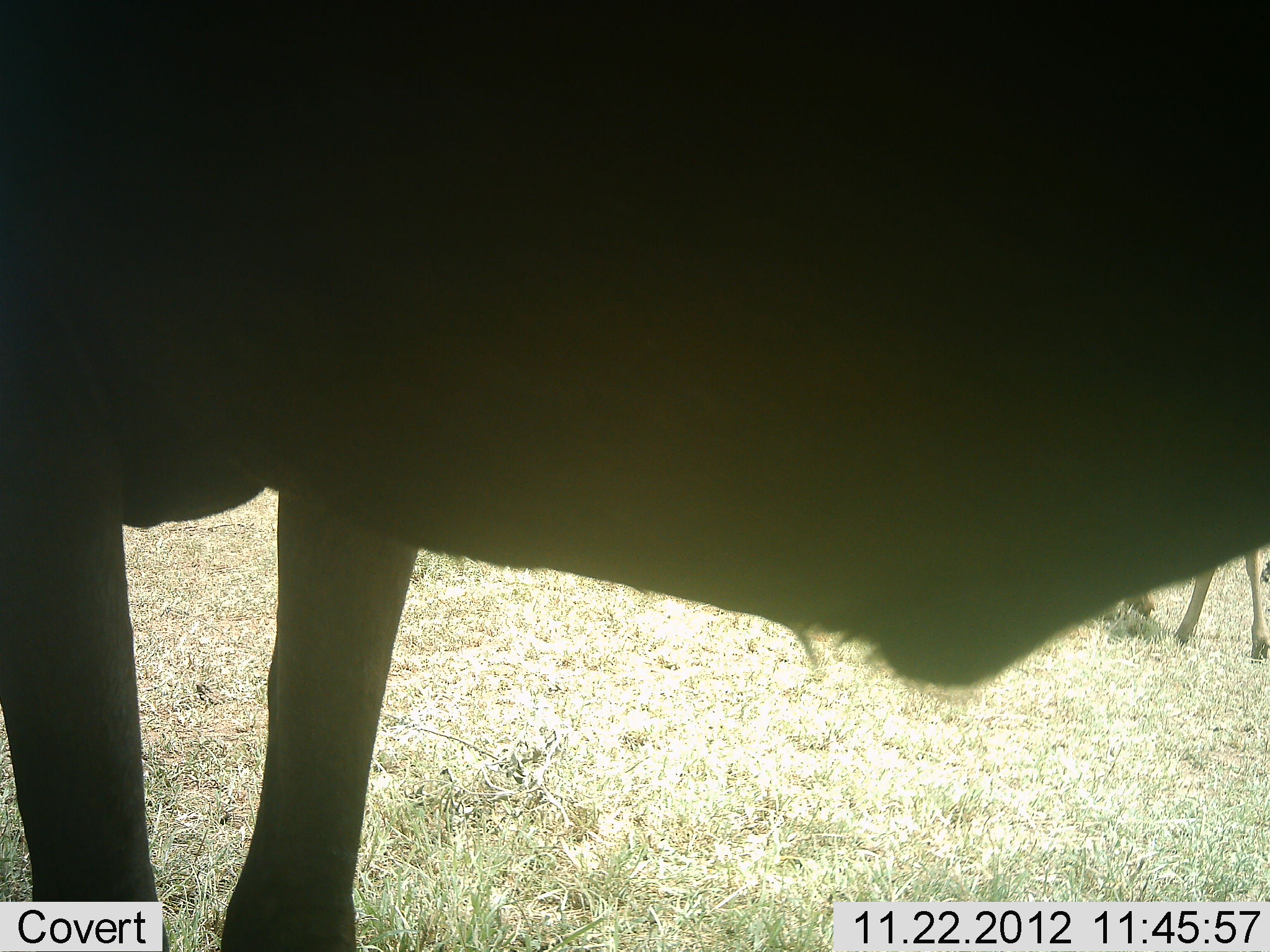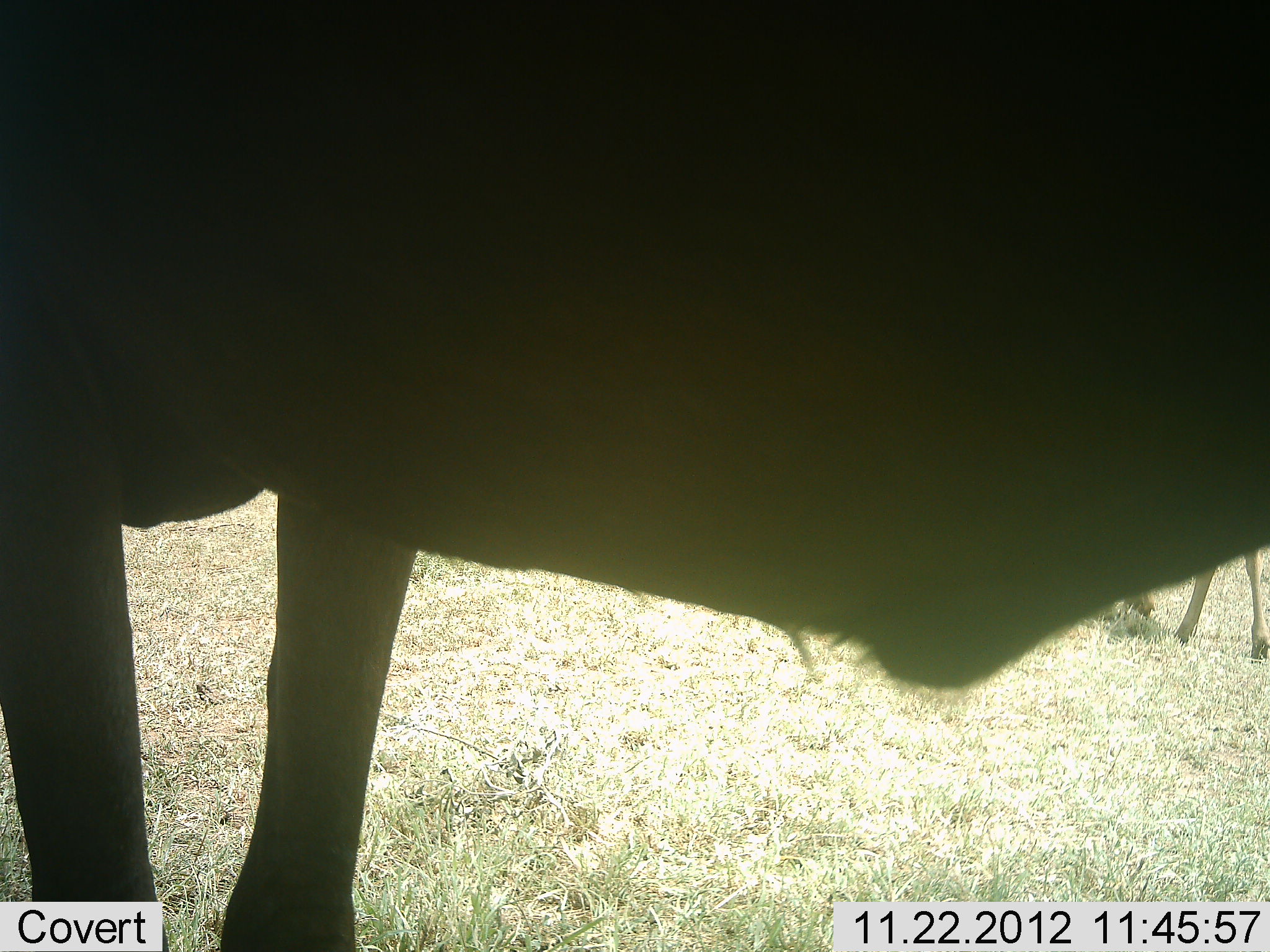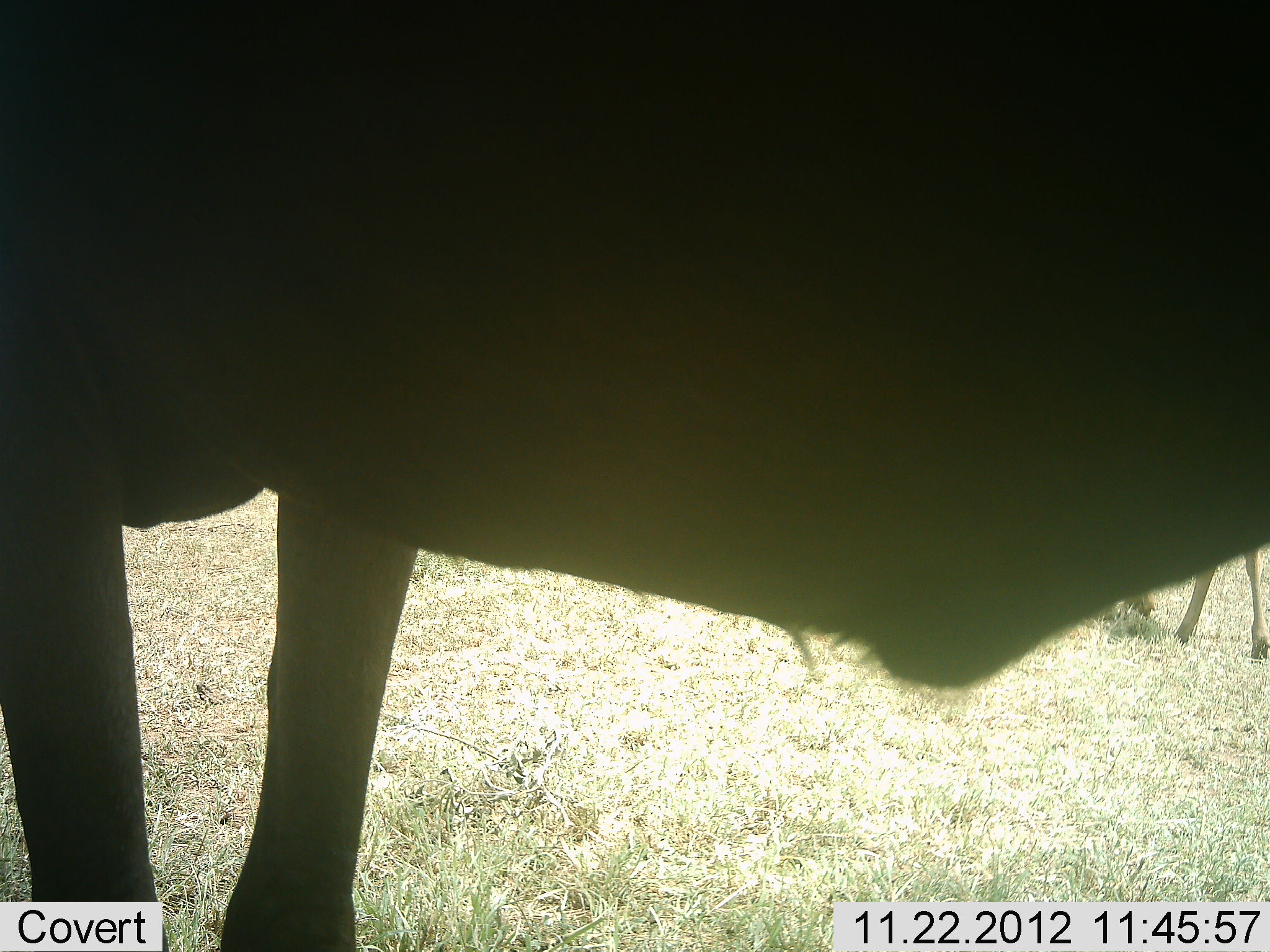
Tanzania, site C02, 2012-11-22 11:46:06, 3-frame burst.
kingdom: Animalia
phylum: Chordata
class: Mammalia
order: Artiodactyla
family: Bovidae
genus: Connochaetes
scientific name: Connochaetes taurinus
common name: blue wildebeest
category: wildebeest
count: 2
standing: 100%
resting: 0%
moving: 5%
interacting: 0%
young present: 5%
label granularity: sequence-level